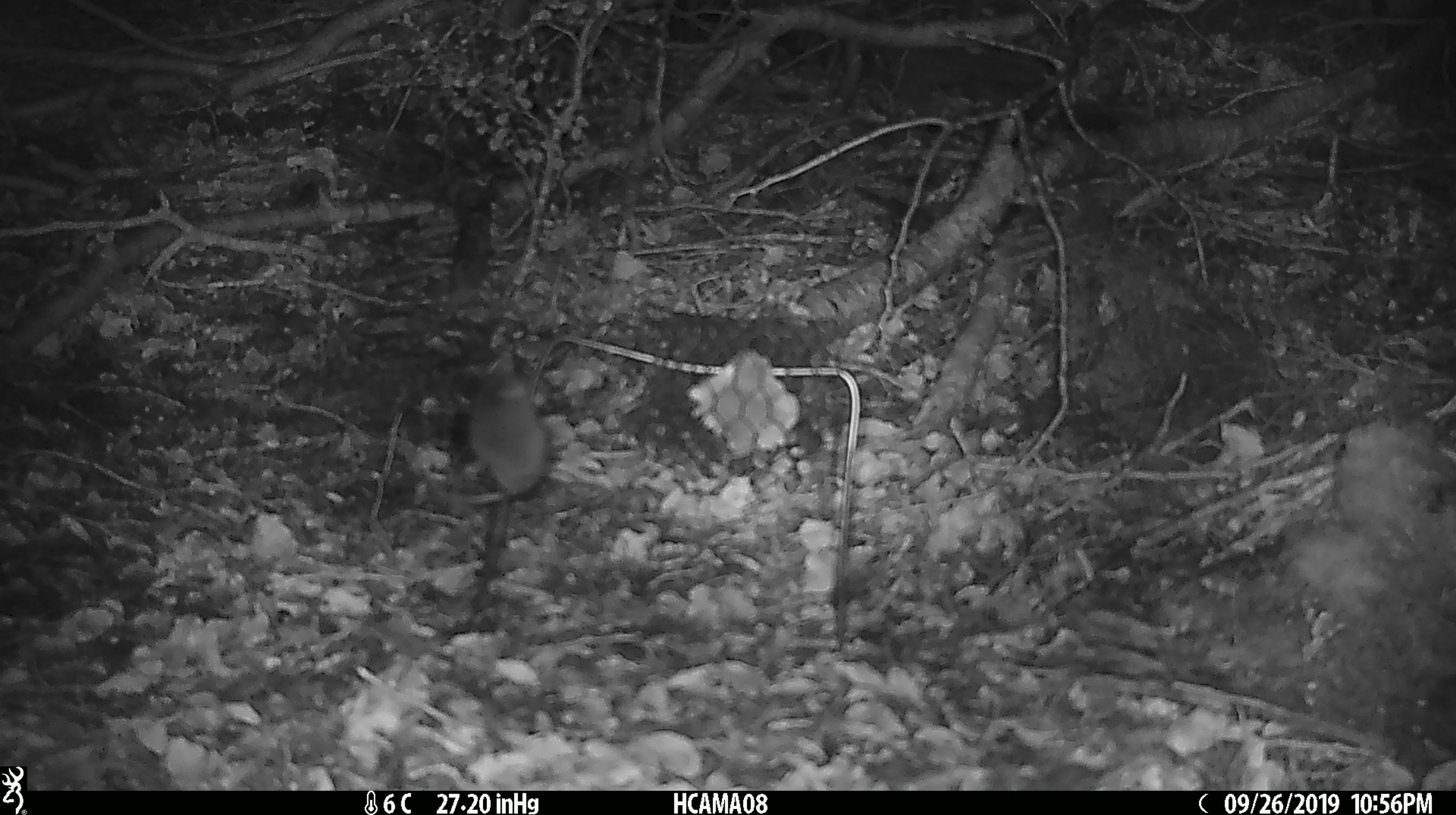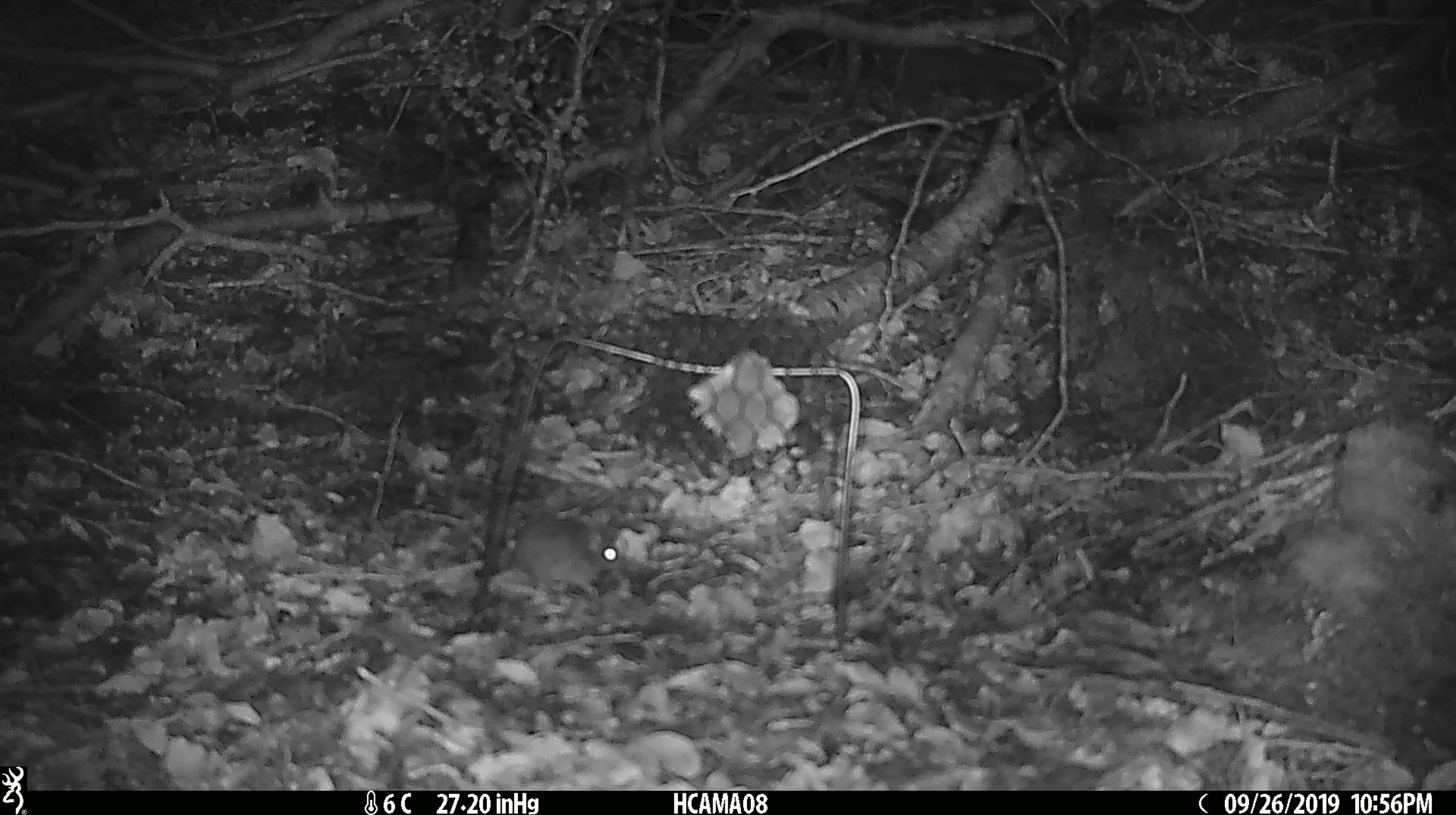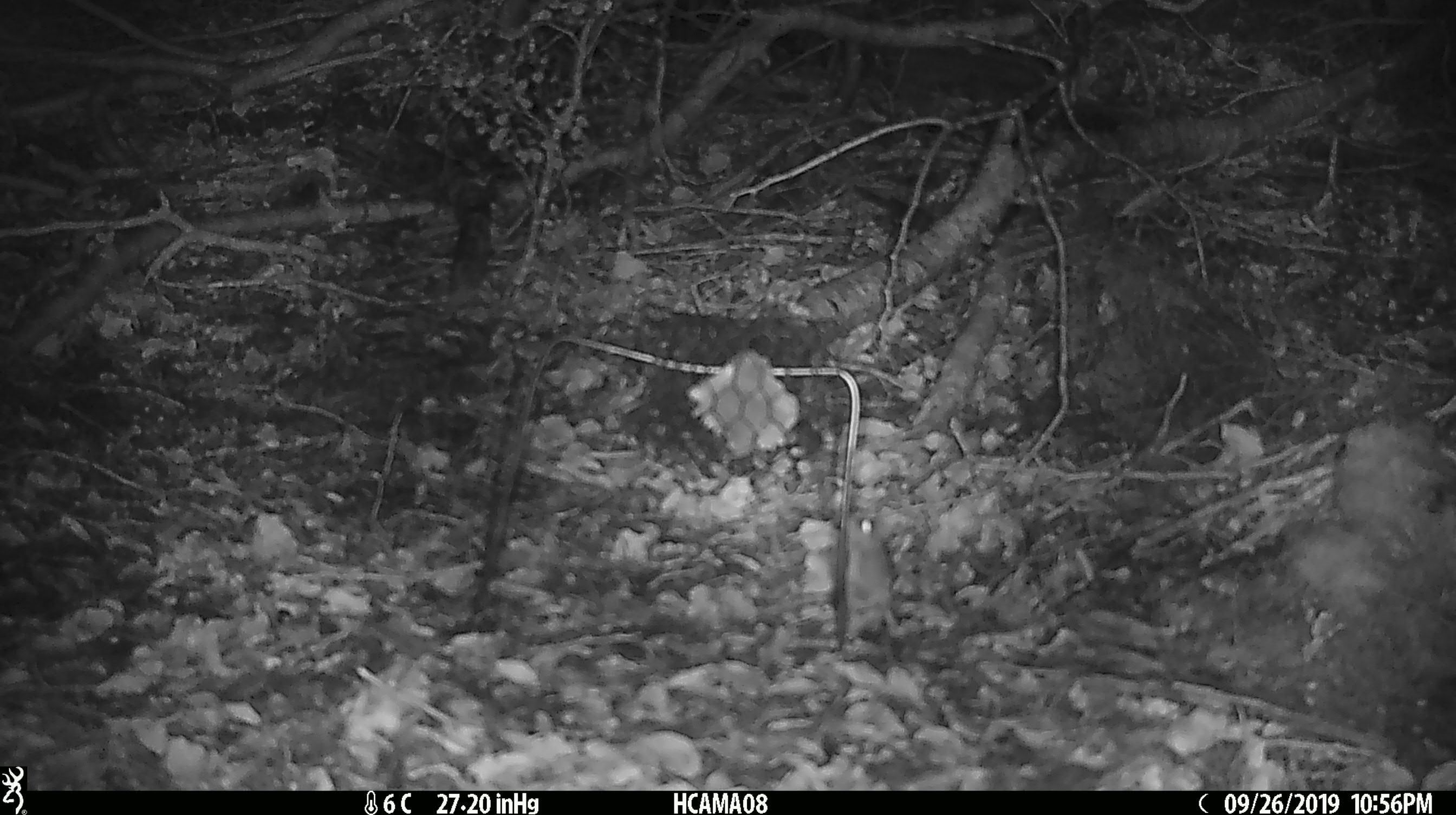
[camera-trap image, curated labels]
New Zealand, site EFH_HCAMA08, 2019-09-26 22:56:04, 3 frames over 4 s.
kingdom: Animalia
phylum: Chordata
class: Mammalia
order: Rodentia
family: Muridae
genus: Mus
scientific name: Mus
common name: mouse